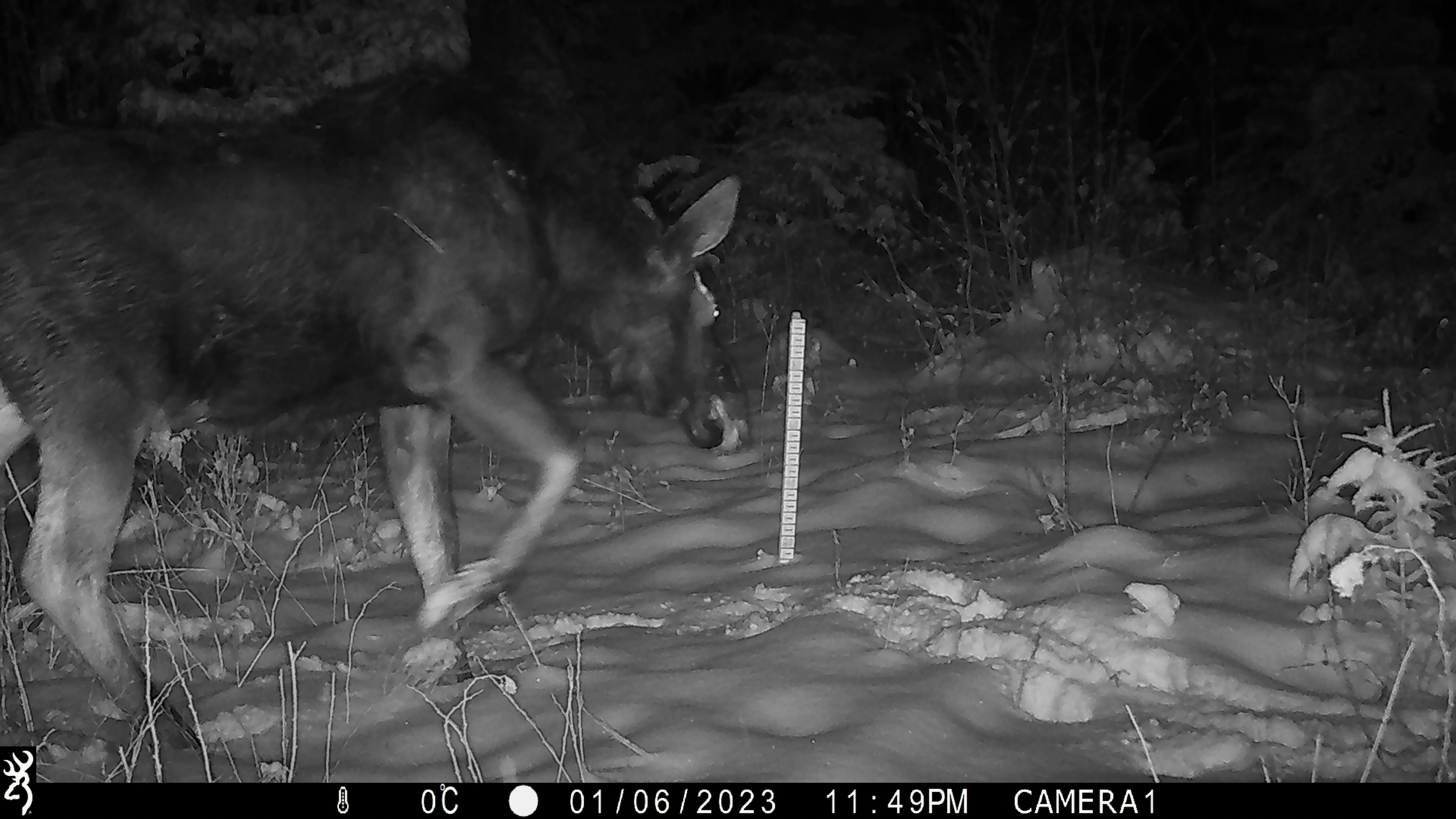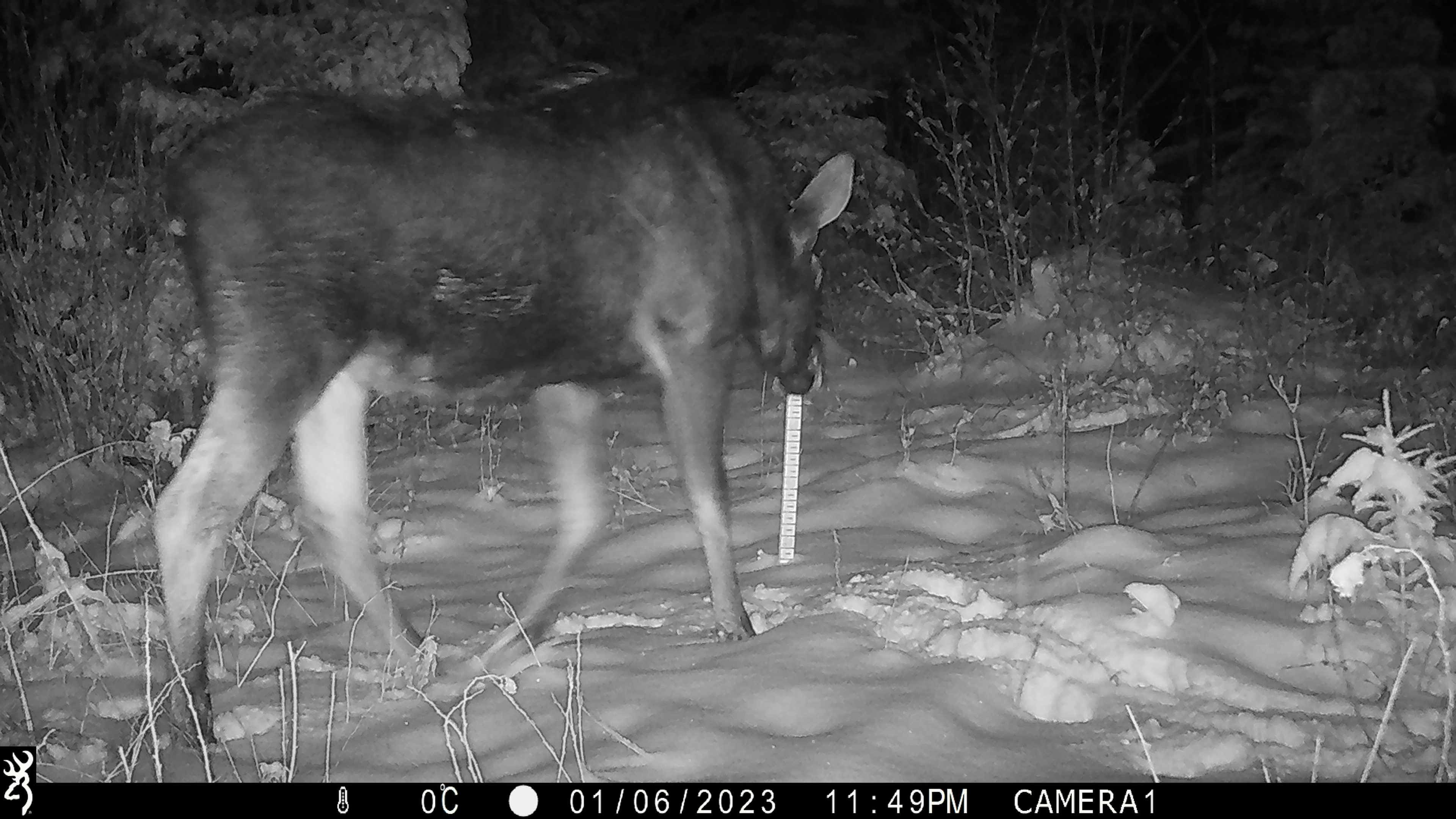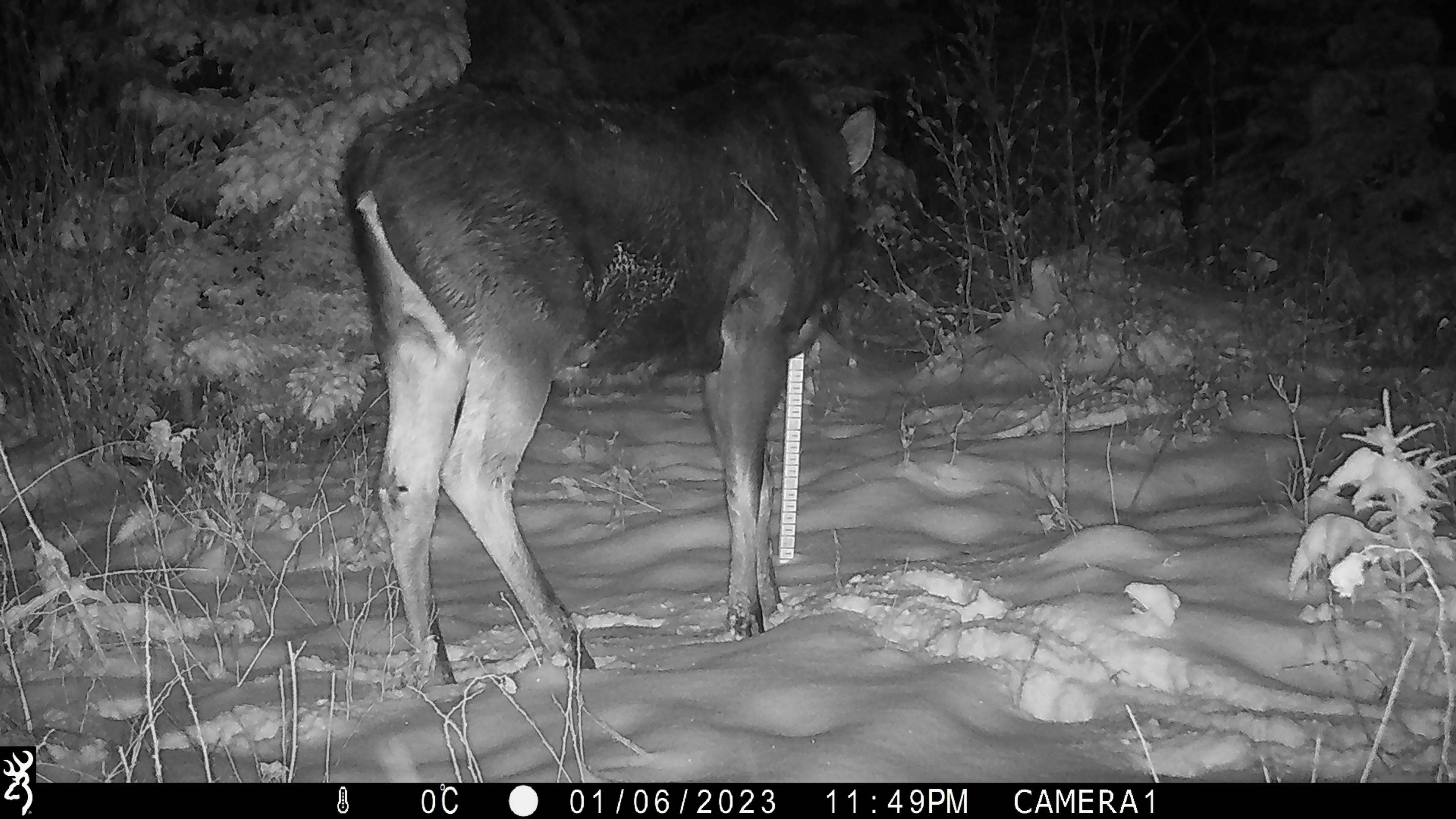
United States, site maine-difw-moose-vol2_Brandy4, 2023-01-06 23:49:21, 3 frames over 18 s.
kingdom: Animalia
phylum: Chordata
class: Mammalia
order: Artiodactyla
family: Cervidae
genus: Alces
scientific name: Alces alces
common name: moose